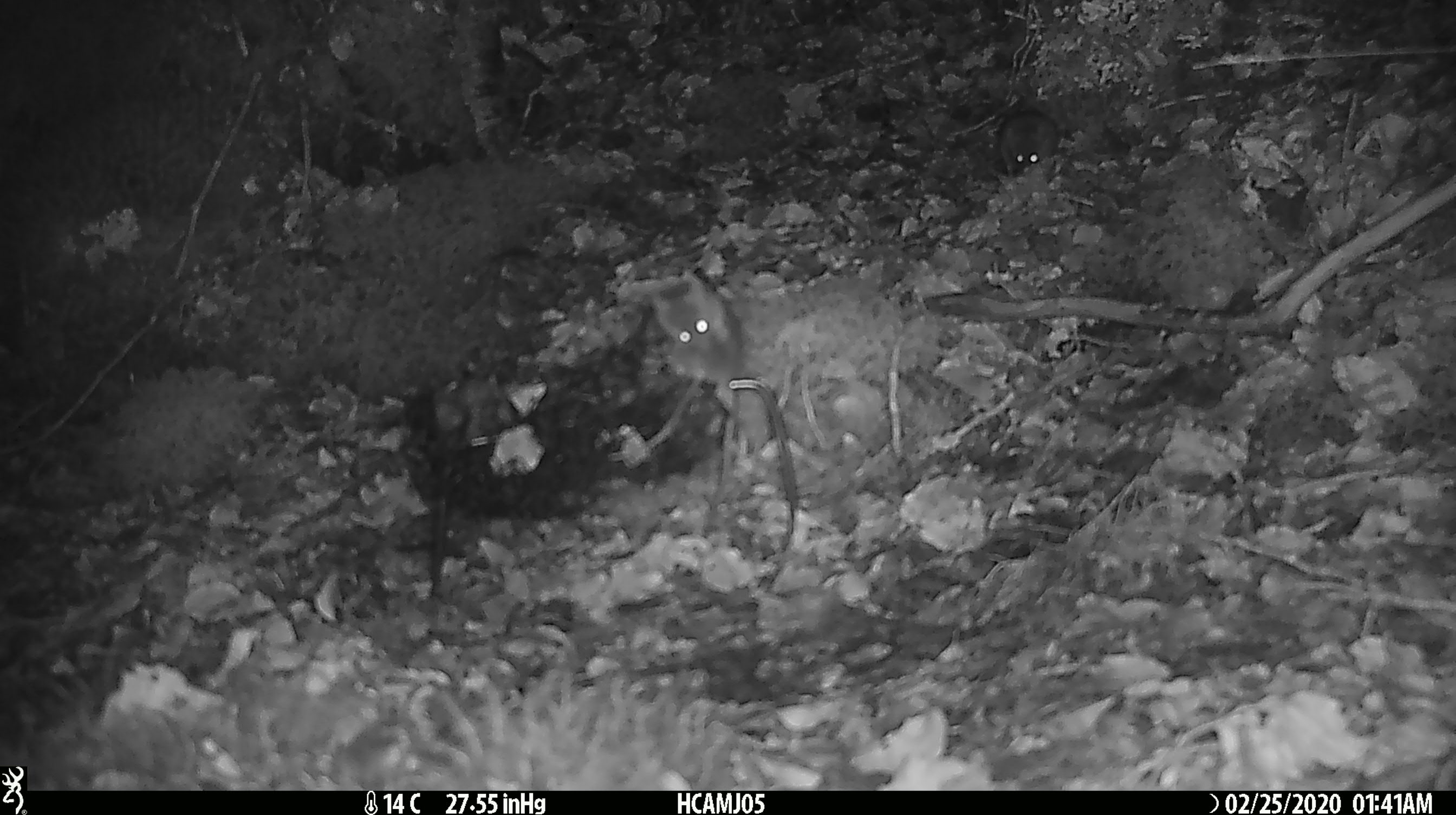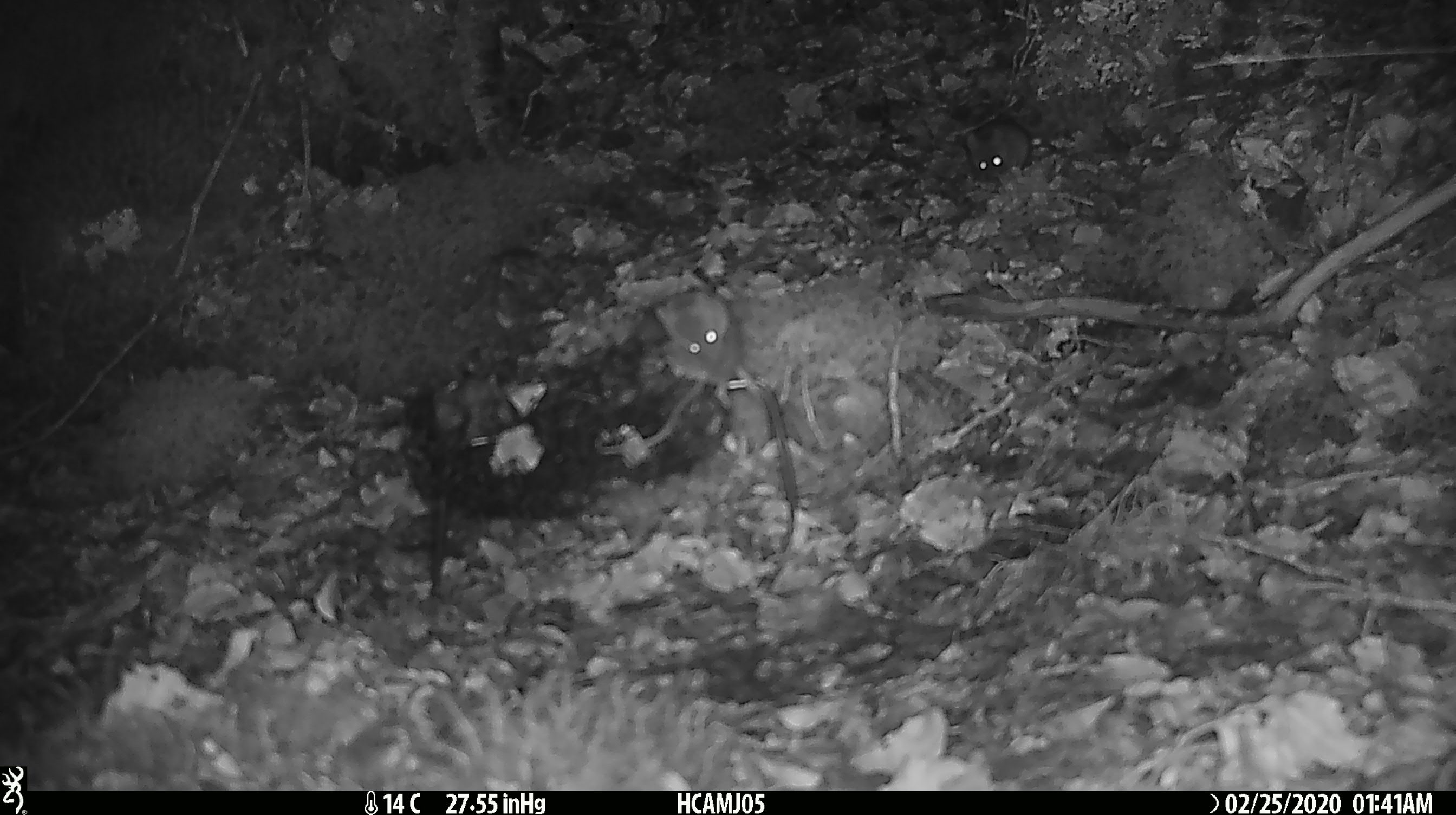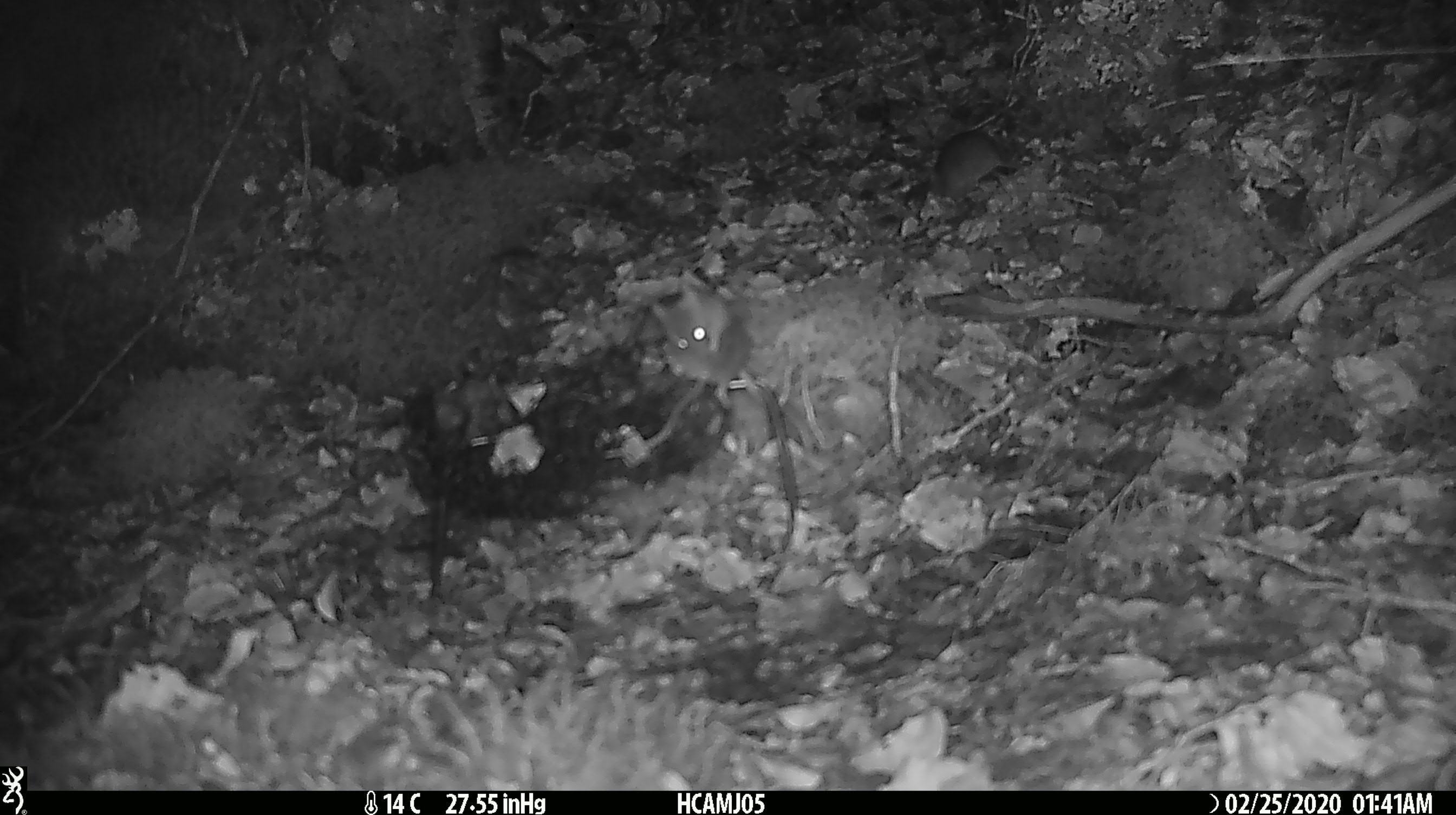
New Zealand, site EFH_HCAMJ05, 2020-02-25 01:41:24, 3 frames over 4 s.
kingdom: Animalia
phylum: Chordata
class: Mammalia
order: Rodentia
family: Muridae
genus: Mus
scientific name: Mus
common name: mouse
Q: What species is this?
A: Mouse (Mus).